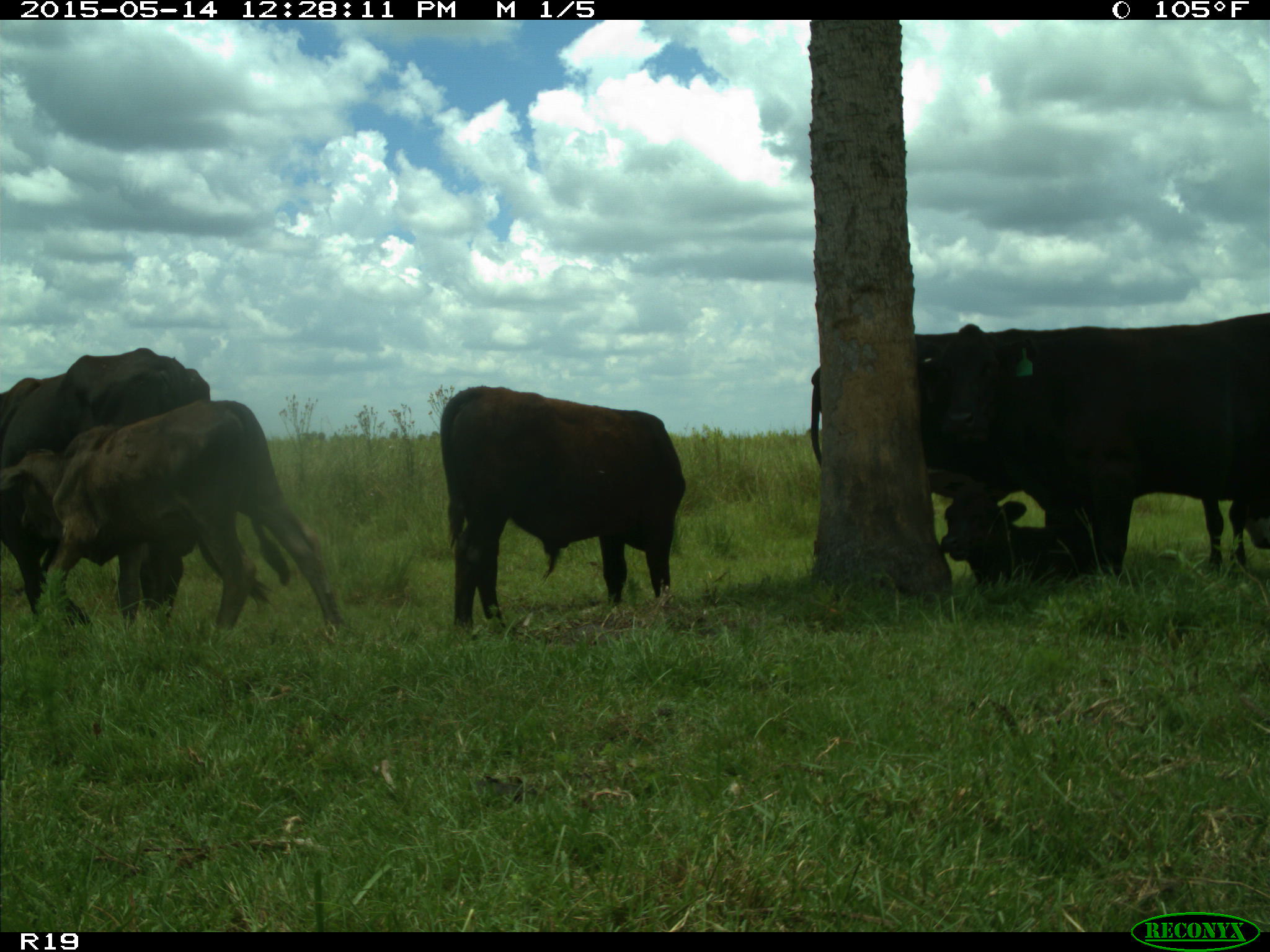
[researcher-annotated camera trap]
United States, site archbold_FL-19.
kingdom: Animalia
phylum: Chordata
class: Mammalia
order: Artiodactyla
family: Bovidae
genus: Bos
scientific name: Bos taurus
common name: domestic cow